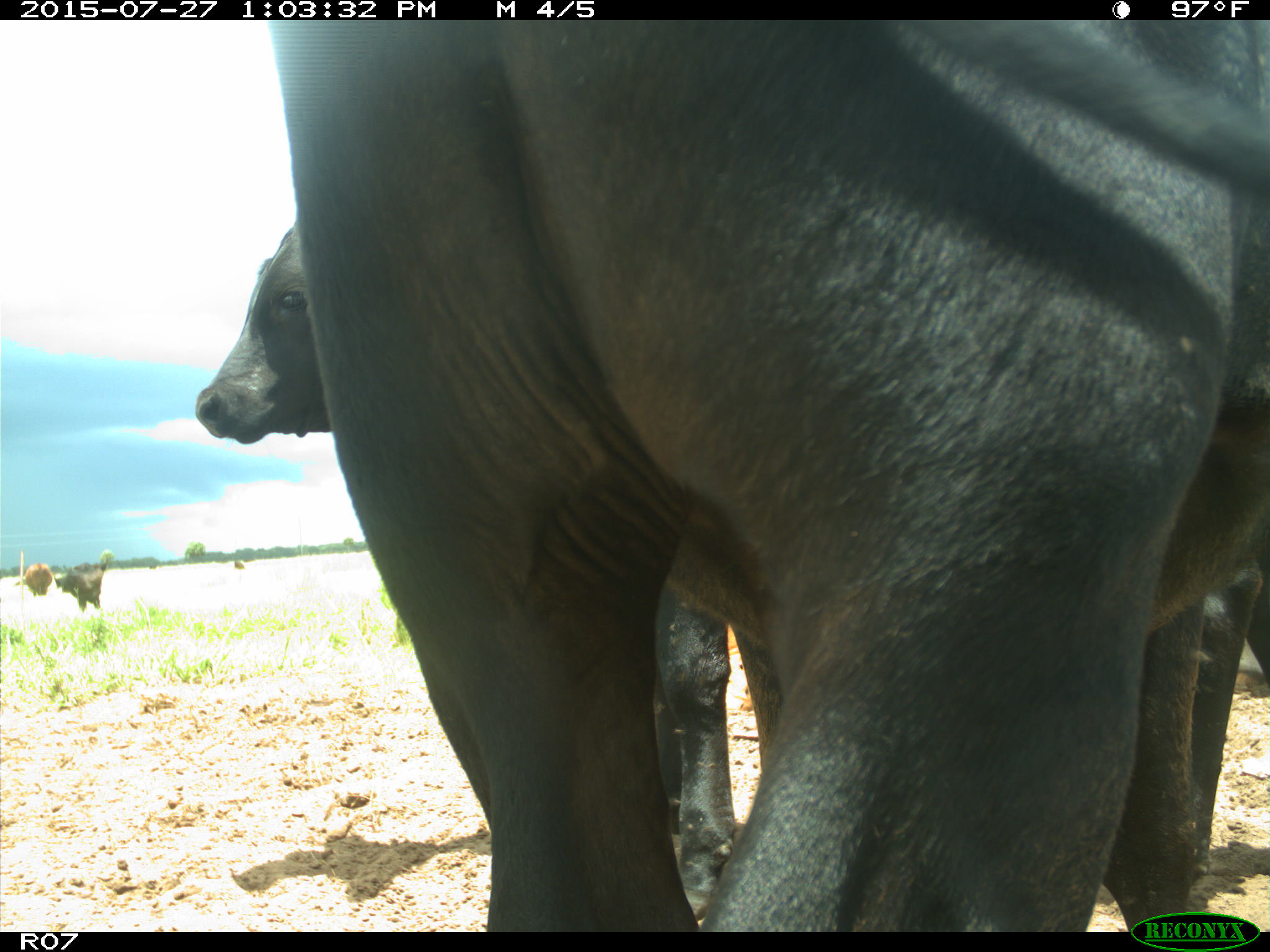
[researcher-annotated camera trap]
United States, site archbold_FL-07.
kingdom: Animalia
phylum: Chordata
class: Mammalia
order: Artiodactyla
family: Bovidae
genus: Bos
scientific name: Bos taurus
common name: domestic cow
Bos taurus (domestic cow).